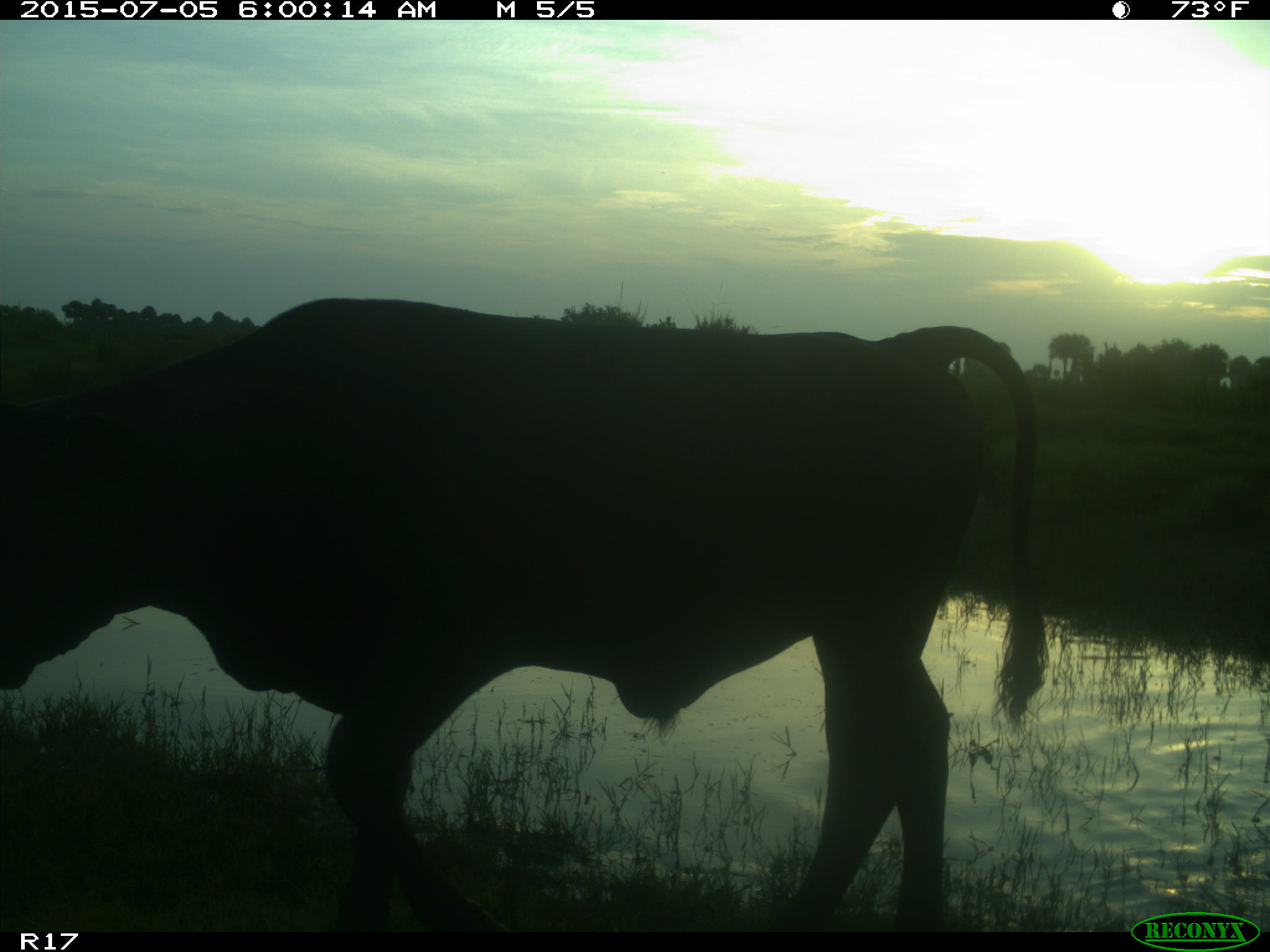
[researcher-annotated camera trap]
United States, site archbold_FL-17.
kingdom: Animalia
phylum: Chordata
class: Mammalia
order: Artiodactyla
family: Bovidae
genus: Bos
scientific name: Bos taurus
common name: domestic cow